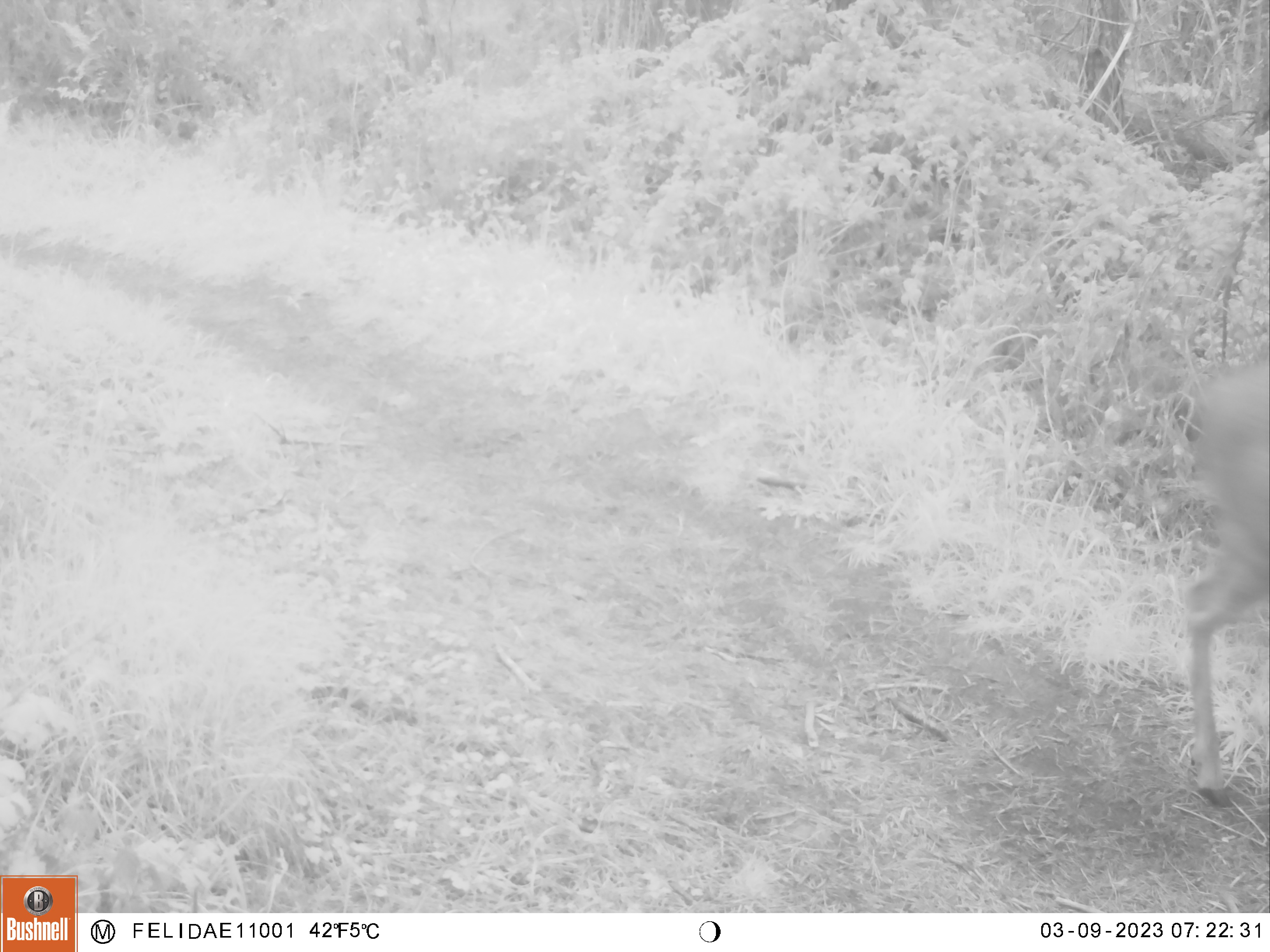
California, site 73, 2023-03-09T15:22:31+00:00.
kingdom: Animalia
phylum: Chordata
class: Mammalia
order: Artiodactyla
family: Cervidae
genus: Odocoileus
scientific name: Odocoileus hemionus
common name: mule deer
Mule deer (Odocoileus hemionus).